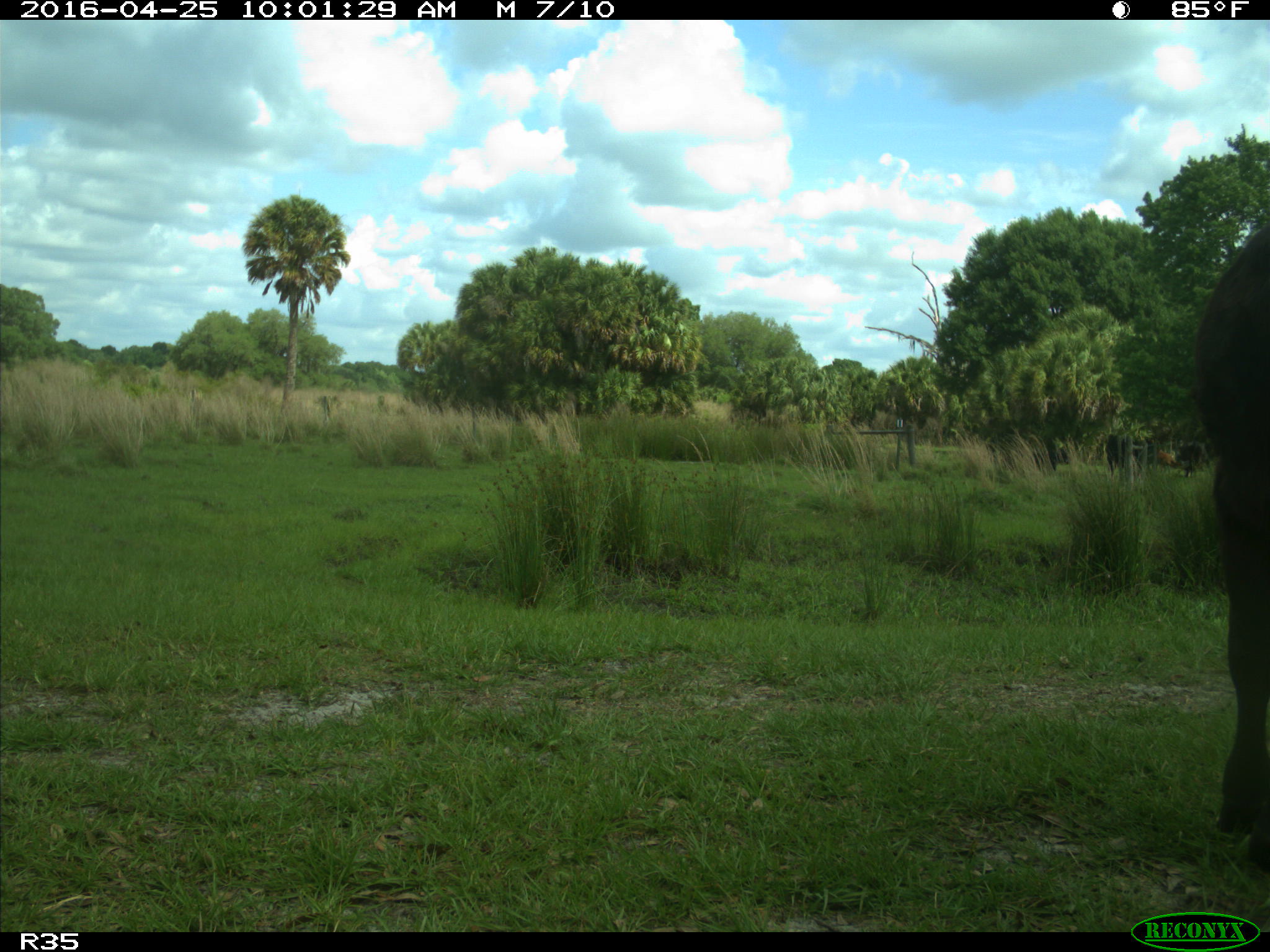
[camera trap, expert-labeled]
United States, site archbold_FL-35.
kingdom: Animalia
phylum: Chordata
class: Mammalia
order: Artiodactyla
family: Bovidae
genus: Bos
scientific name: Bos taurus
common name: domestic cow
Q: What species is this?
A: Bos taurus (domestic cow).